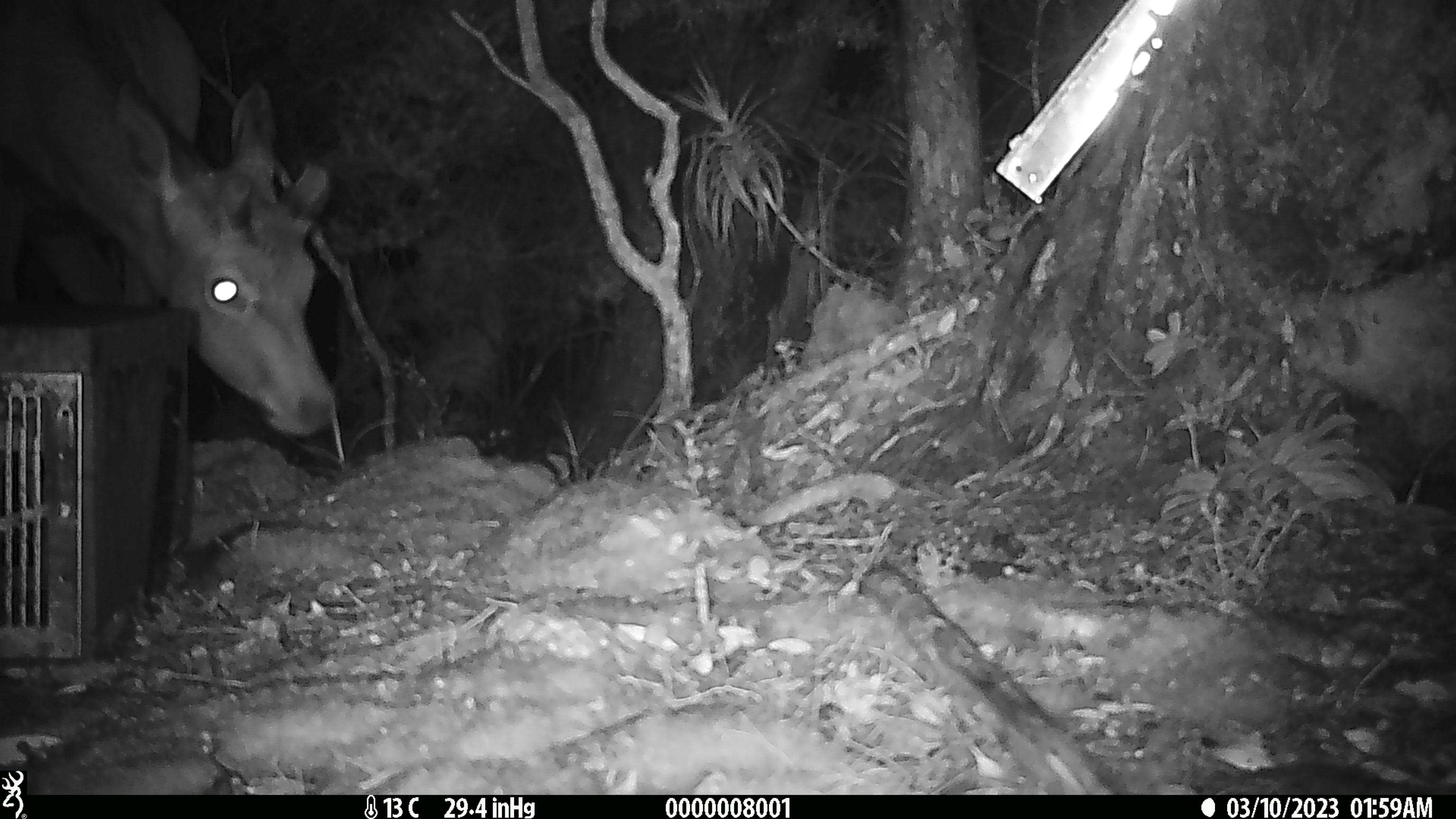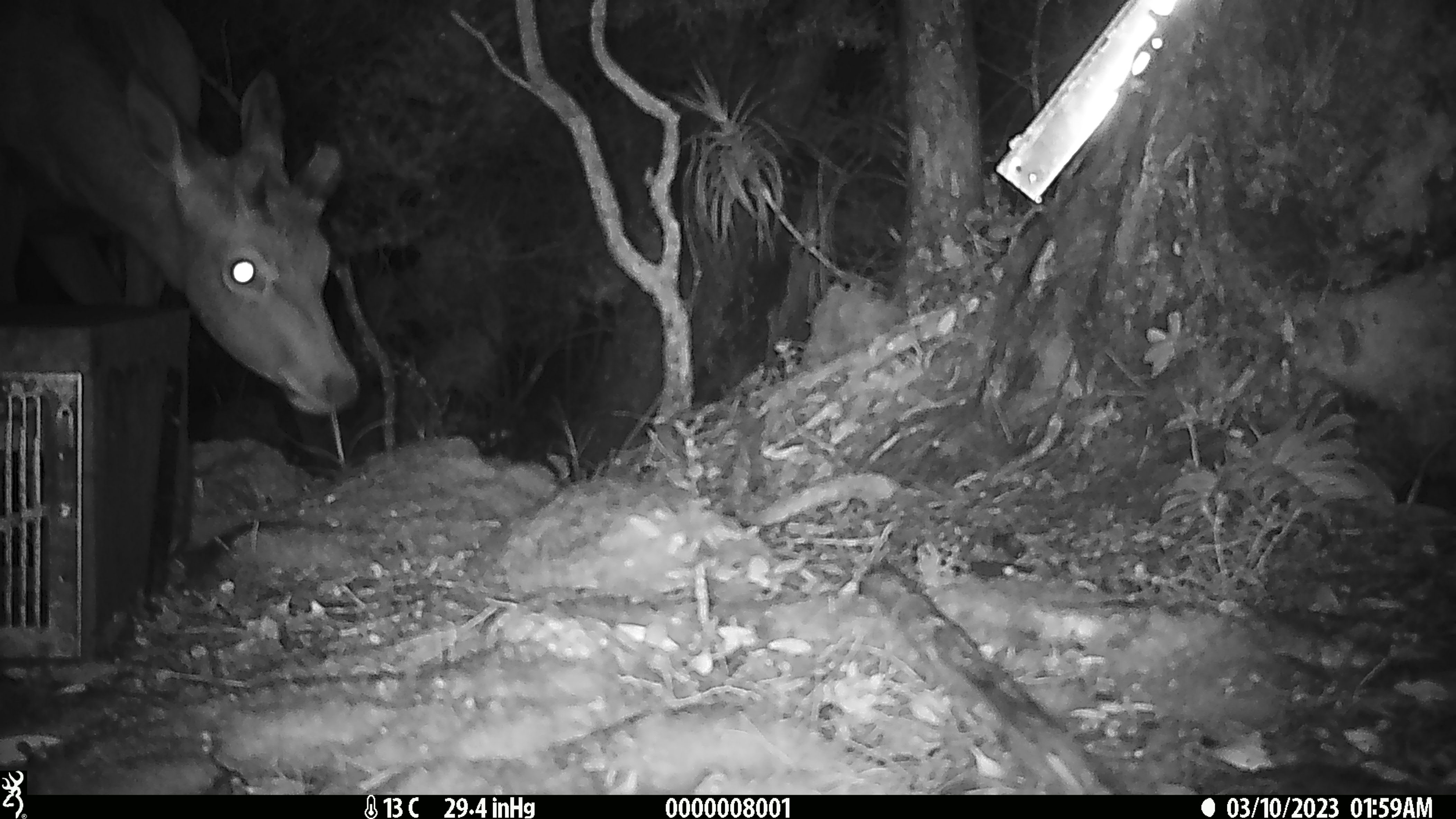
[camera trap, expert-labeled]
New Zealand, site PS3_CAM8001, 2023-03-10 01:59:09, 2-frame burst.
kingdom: Animalia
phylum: Chordata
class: Mammalia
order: Artiodactyla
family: Cervidae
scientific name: Cervidae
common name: deer